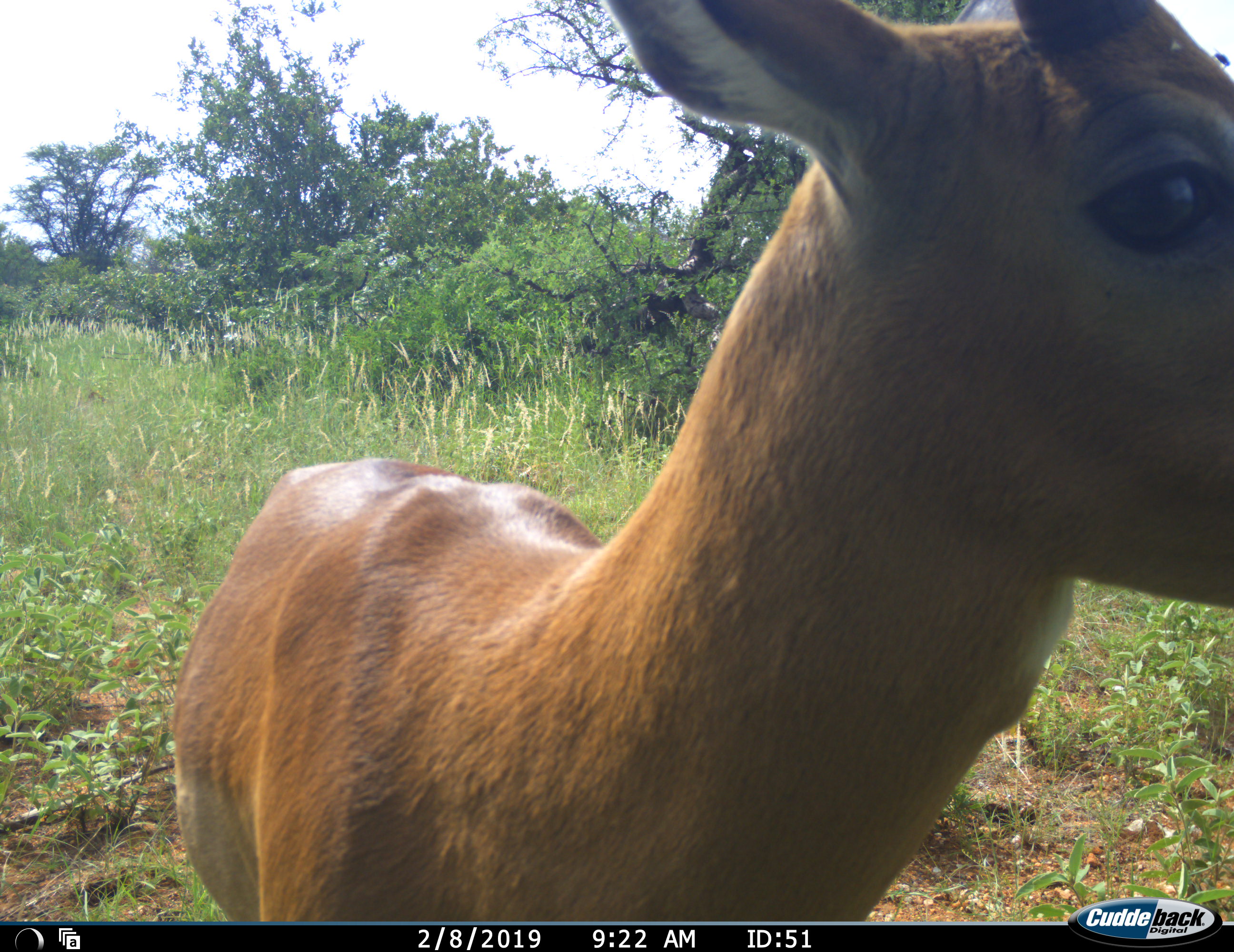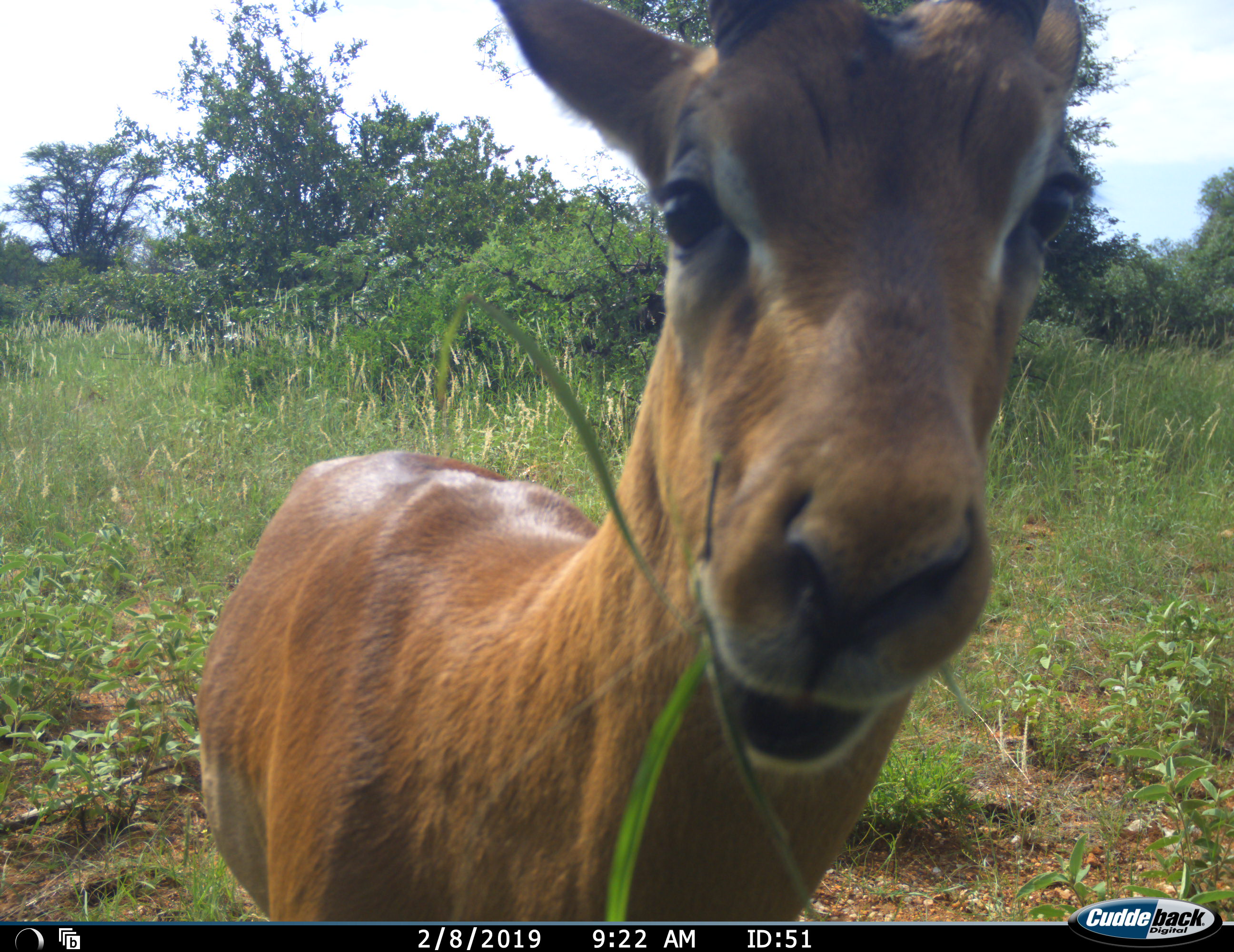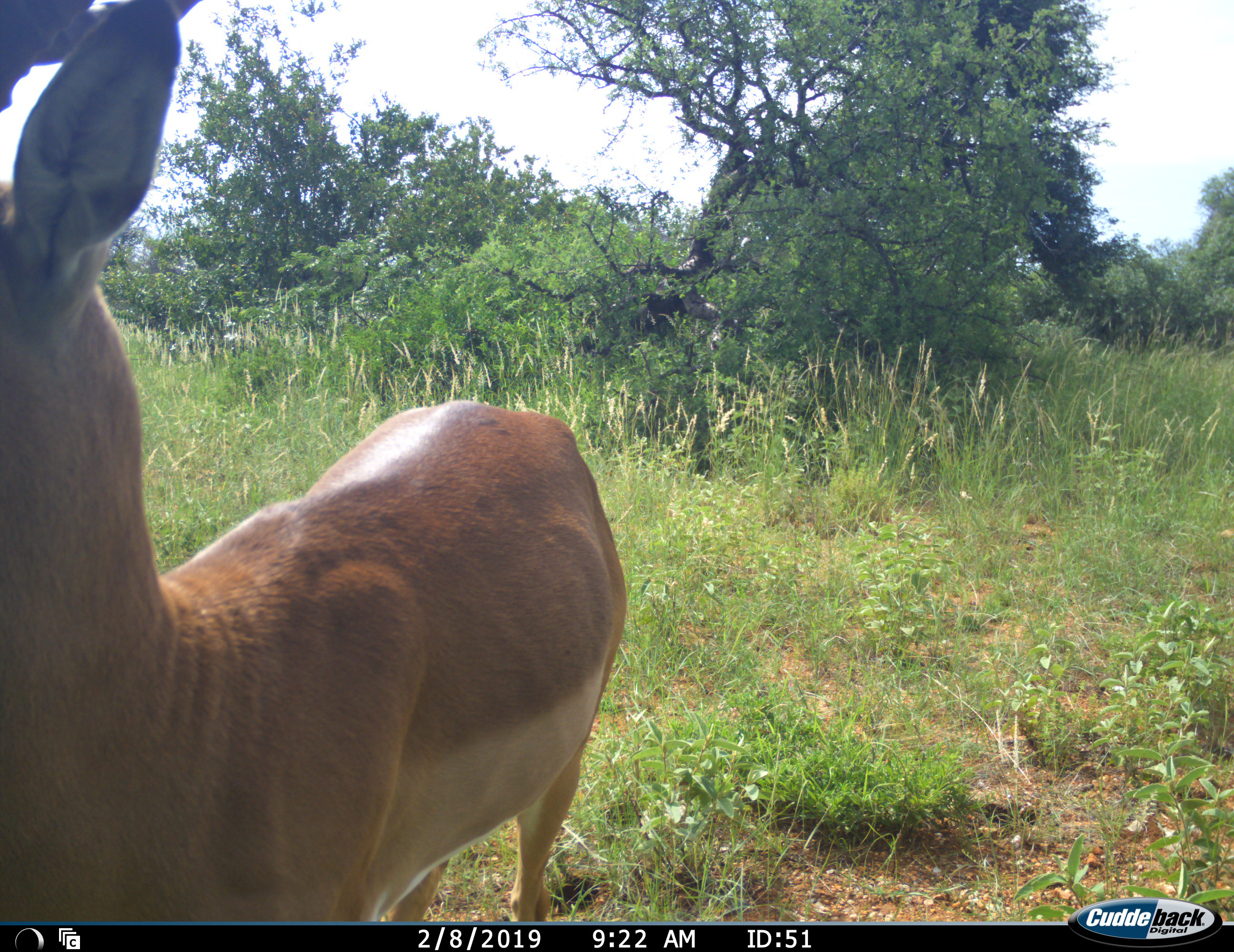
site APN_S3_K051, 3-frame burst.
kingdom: Animalia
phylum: Chordata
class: Mammalia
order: Artiodactyla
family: Bovidae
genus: Aepyceros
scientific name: Aepyceros melampus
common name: impala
Impala (Aepyceros melampus), count 1. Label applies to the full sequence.